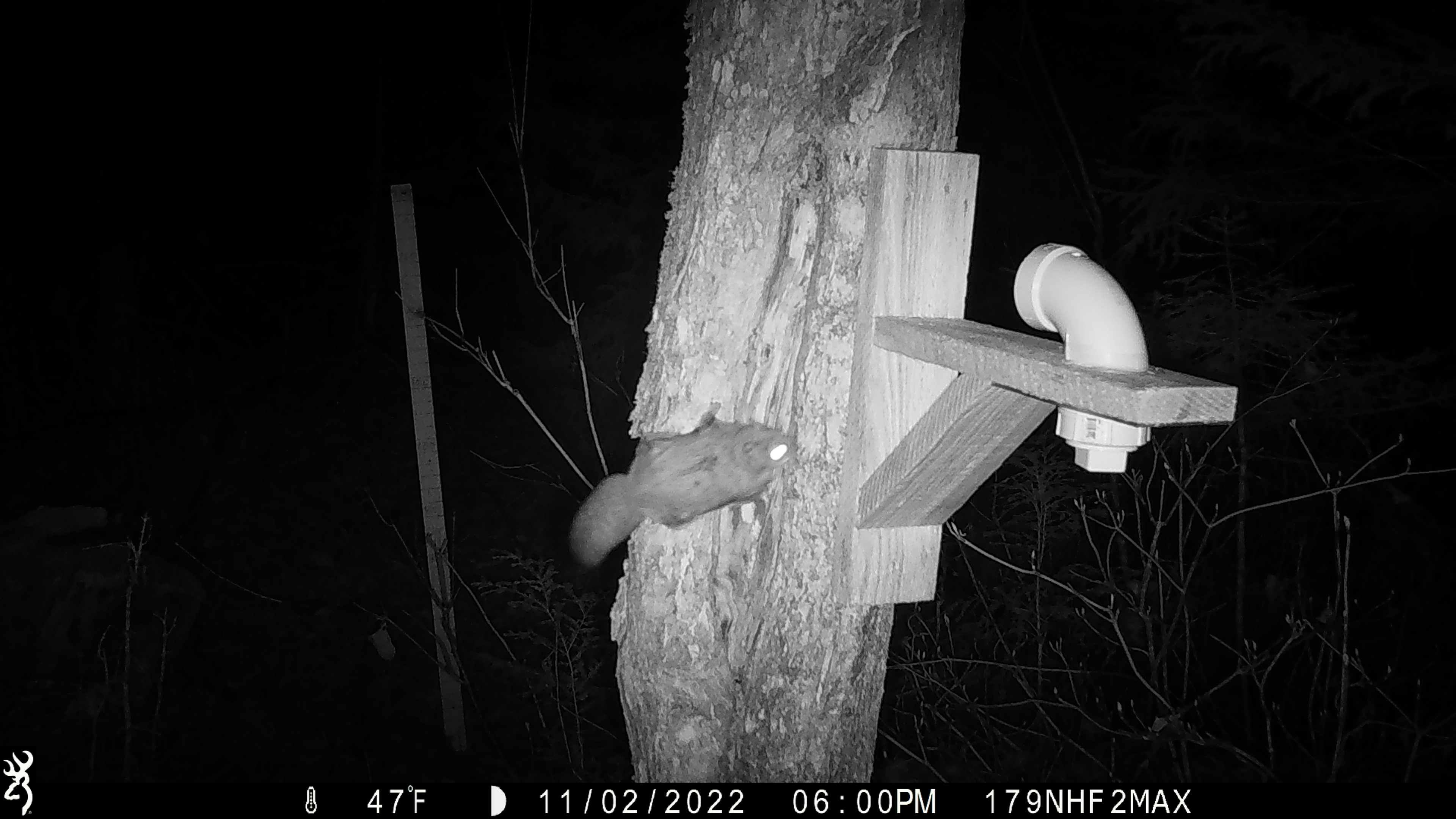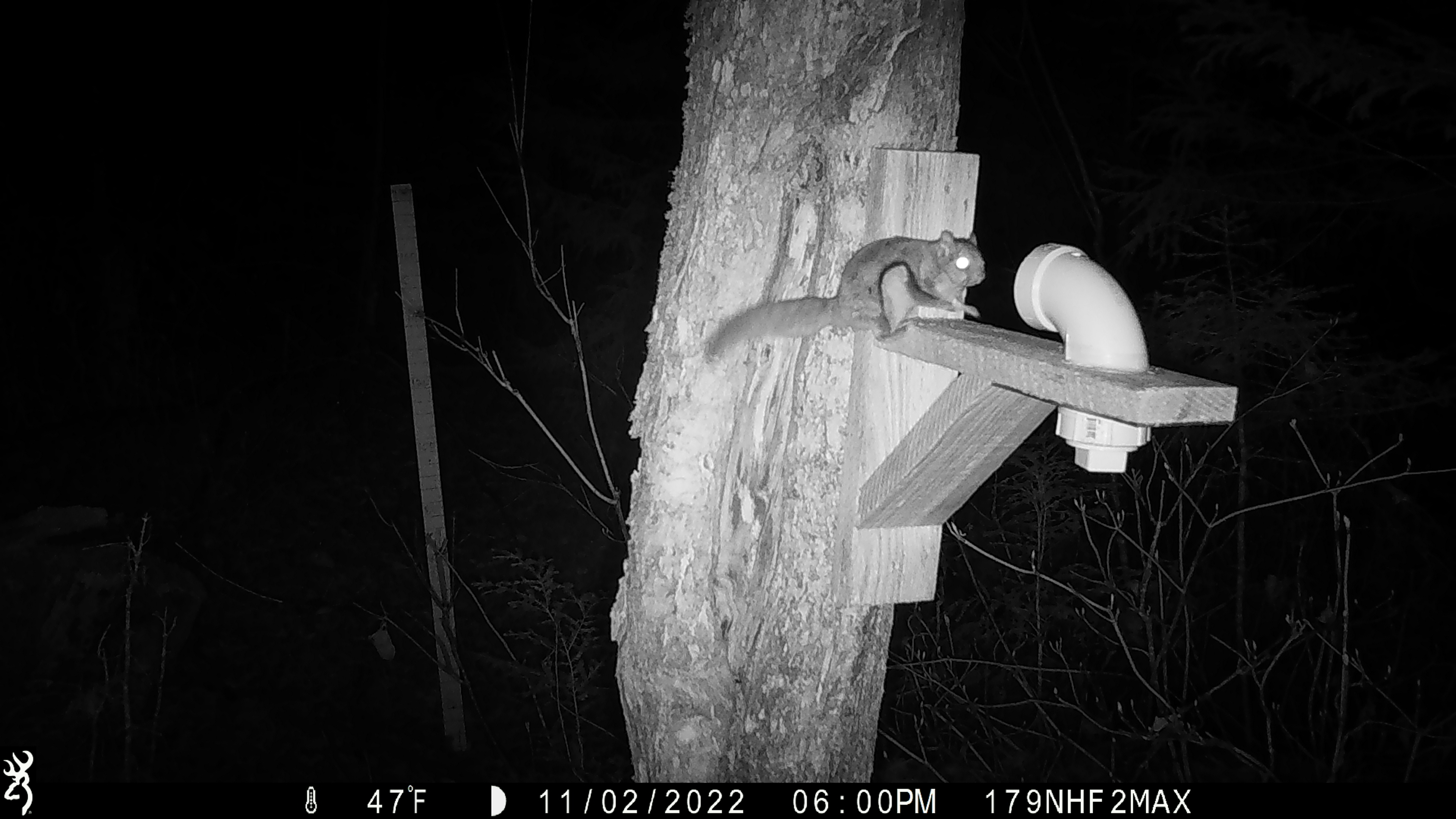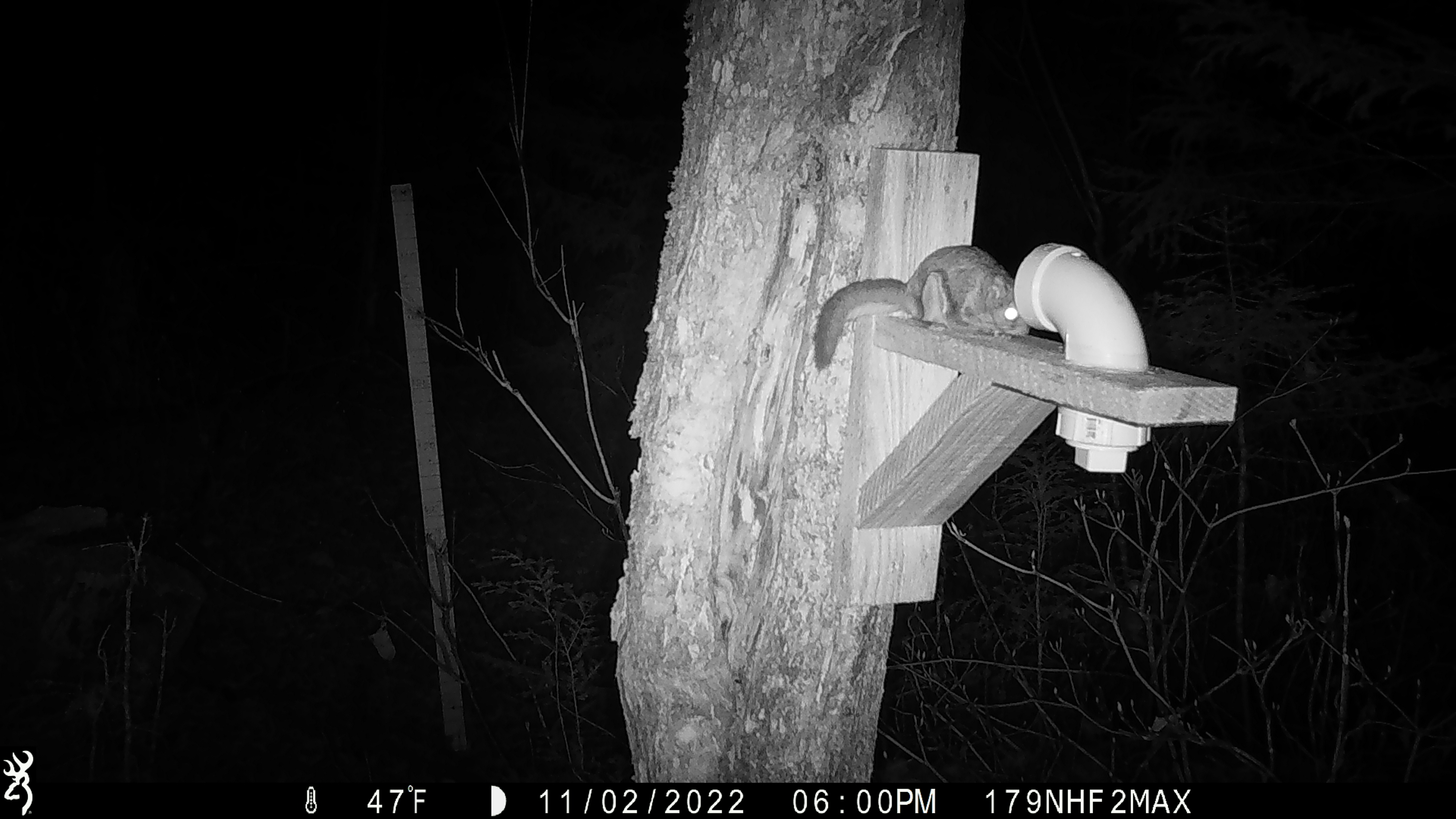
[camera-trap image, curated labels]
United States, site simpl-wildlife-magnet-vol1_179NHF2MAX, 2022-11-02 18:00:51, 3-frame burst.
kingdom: Animalia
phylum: Chordata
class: Mammalia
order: Rodentia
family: Sciuridae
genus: Glaucomys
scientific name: Glaucomys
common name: flying squirrel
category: flying squirrel sp.